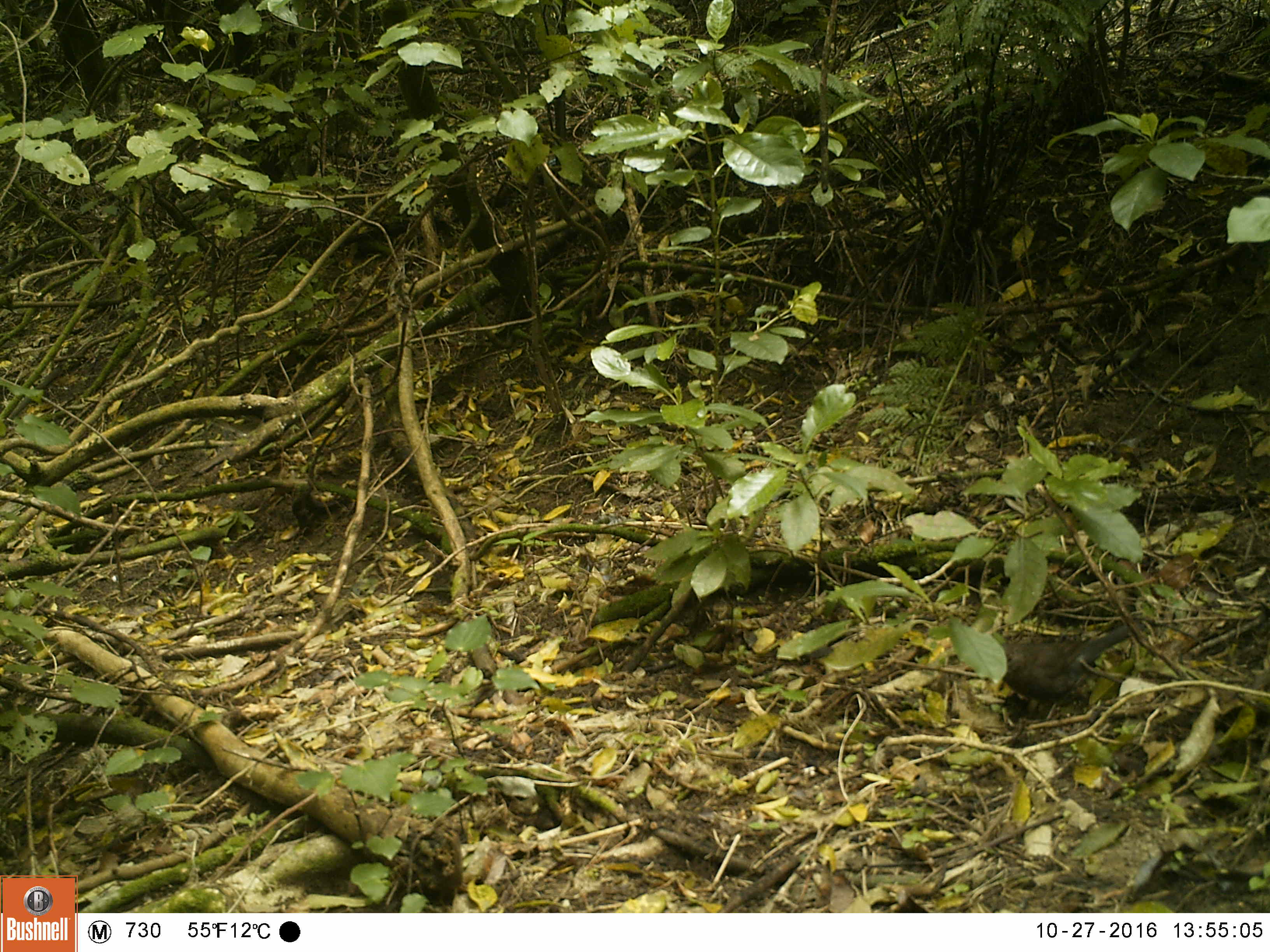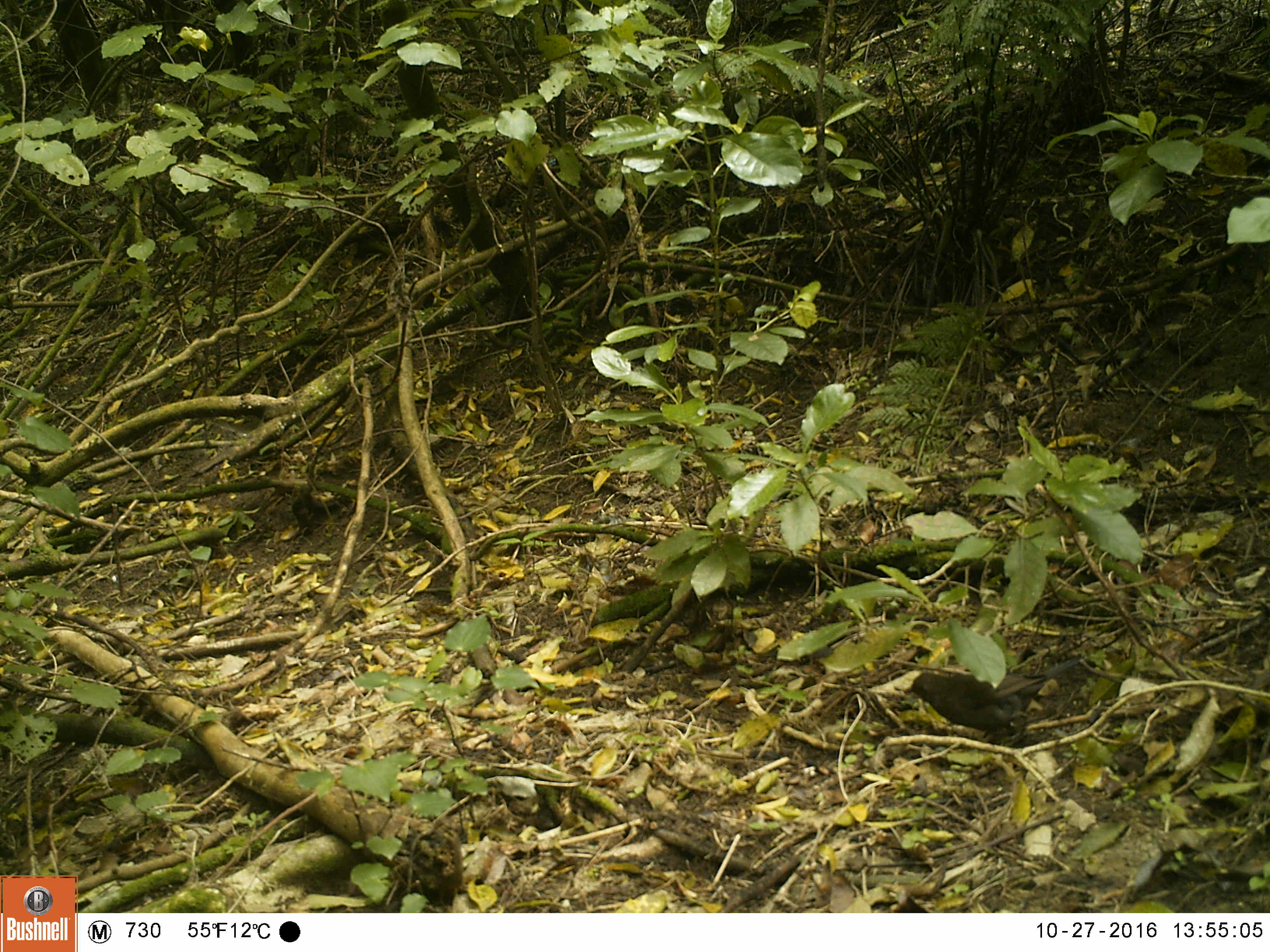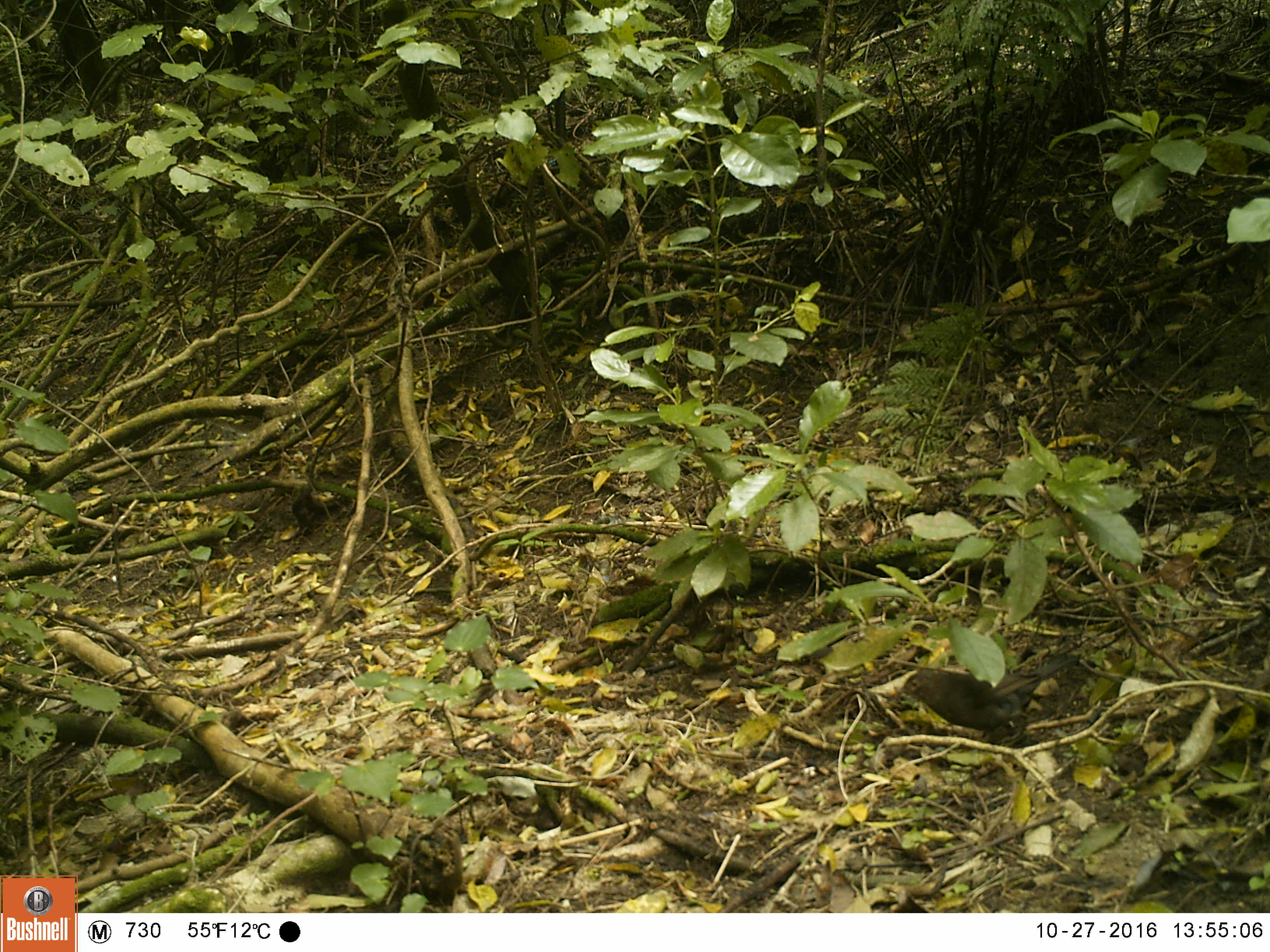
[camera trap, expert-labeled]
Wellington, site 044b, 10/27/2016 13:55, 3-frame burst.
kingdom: Animalia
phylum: Chordata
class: Aves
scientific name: Aves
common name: bird